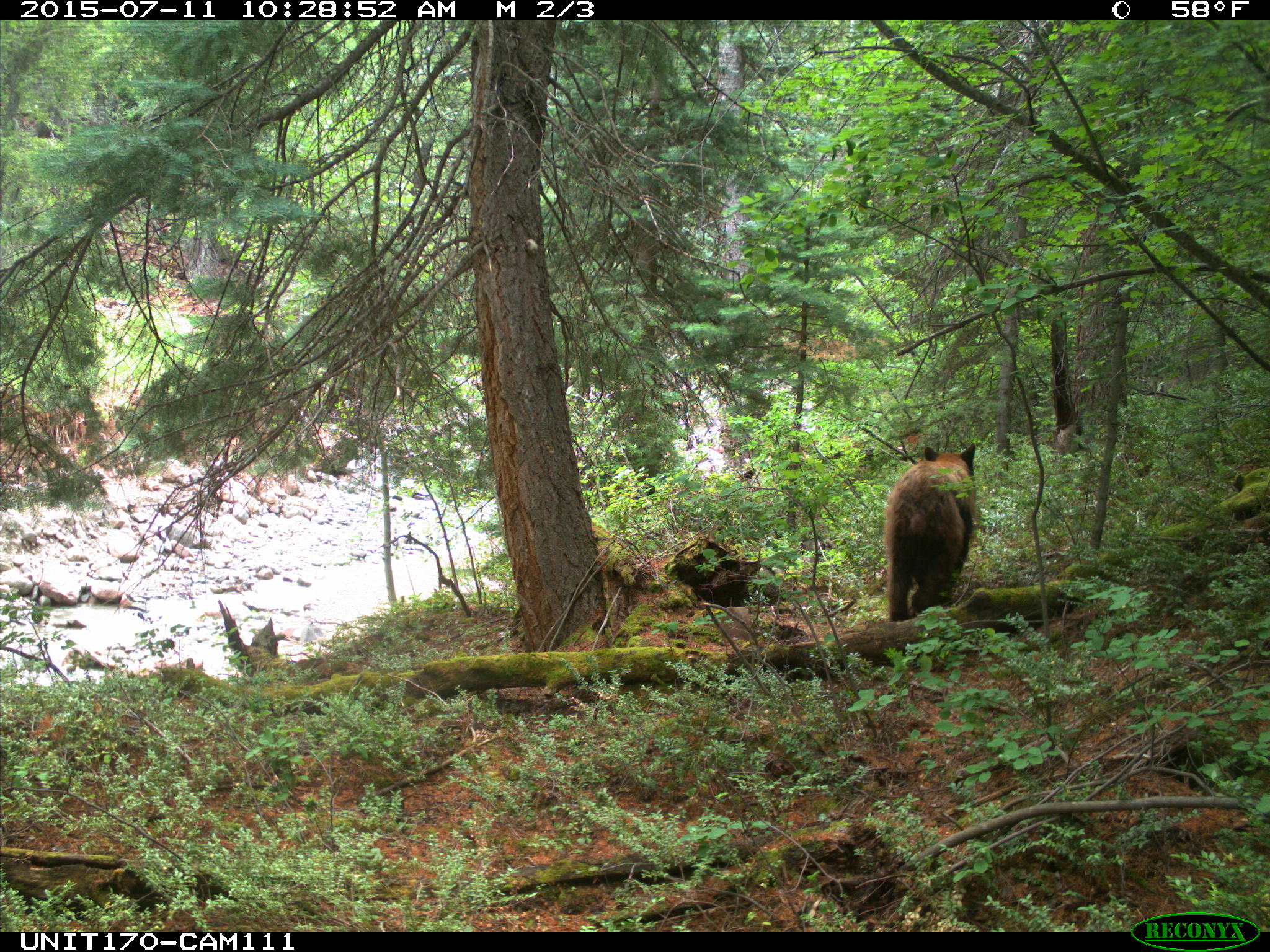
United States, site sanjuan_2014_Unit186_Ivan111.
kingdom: Animalia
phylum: Chordata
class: Mammalia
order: Carnivora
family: Ursidae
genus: Ursus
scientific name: Ursus americanus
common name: american black bear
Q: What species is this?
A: Ursus americanus (american black bear).